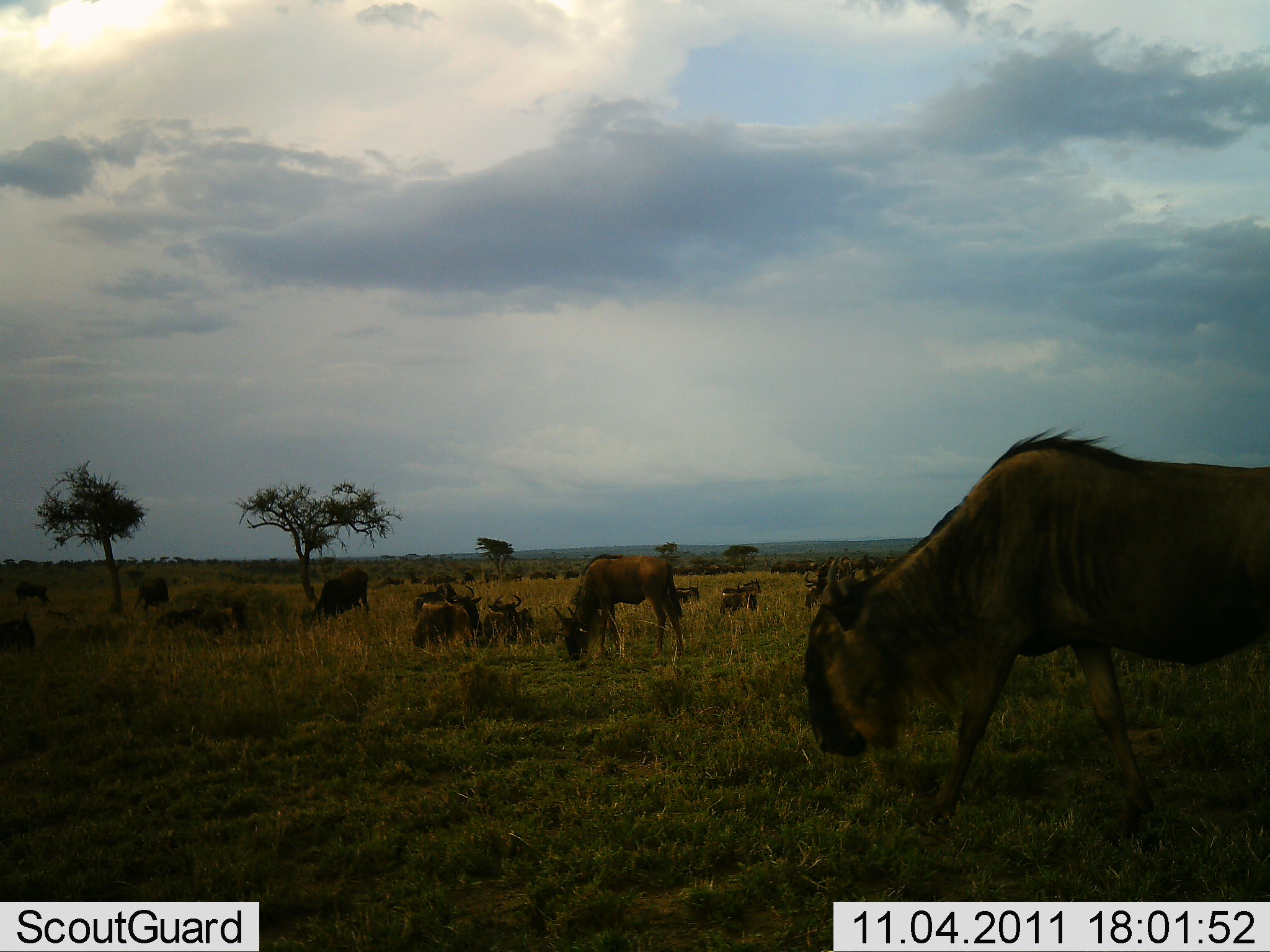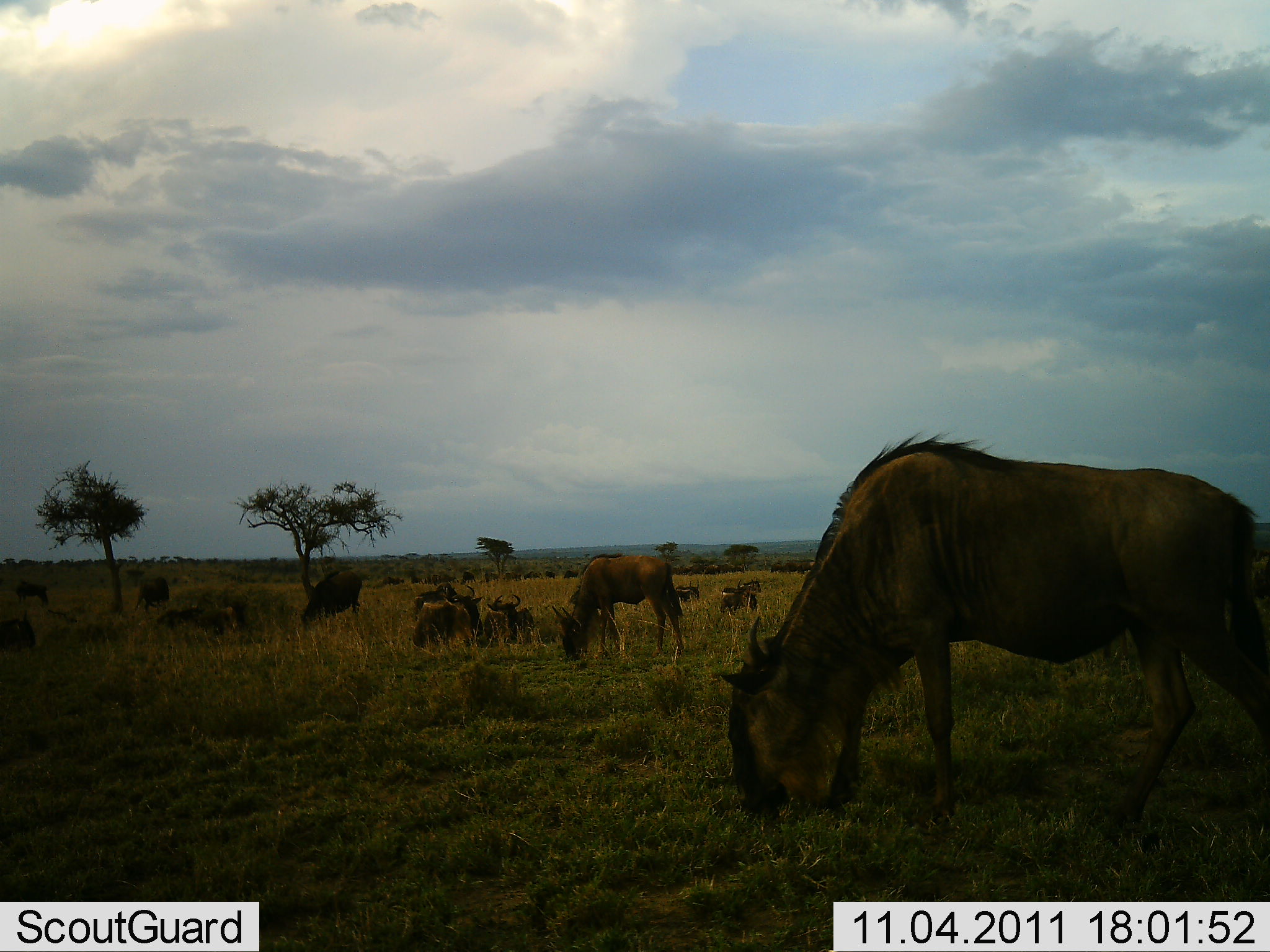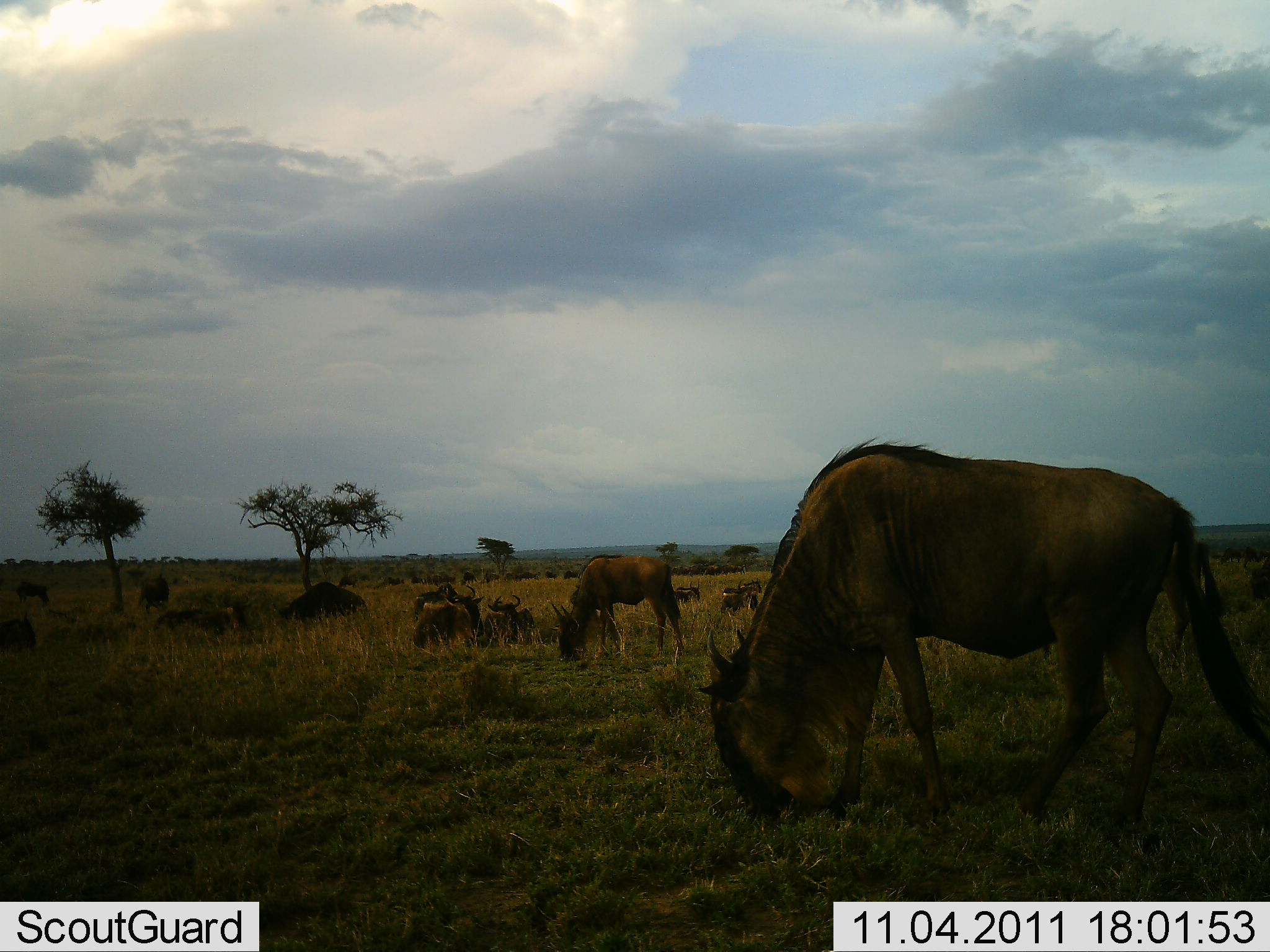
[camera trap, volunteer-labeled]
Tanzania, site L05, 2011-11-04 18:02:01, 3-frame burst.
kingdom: Animalia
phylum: Chordata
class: Mammalia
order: Artiodactyla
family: Bovidae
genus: Connochaetes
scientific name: Connochaetes taurinus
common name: blue wildebeest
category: wildebeest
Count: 11-50.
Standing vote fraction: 15%.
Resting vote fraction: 15%.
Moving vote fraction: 23%.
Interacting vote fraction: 0%.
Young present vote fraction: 0%.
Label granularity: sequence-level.